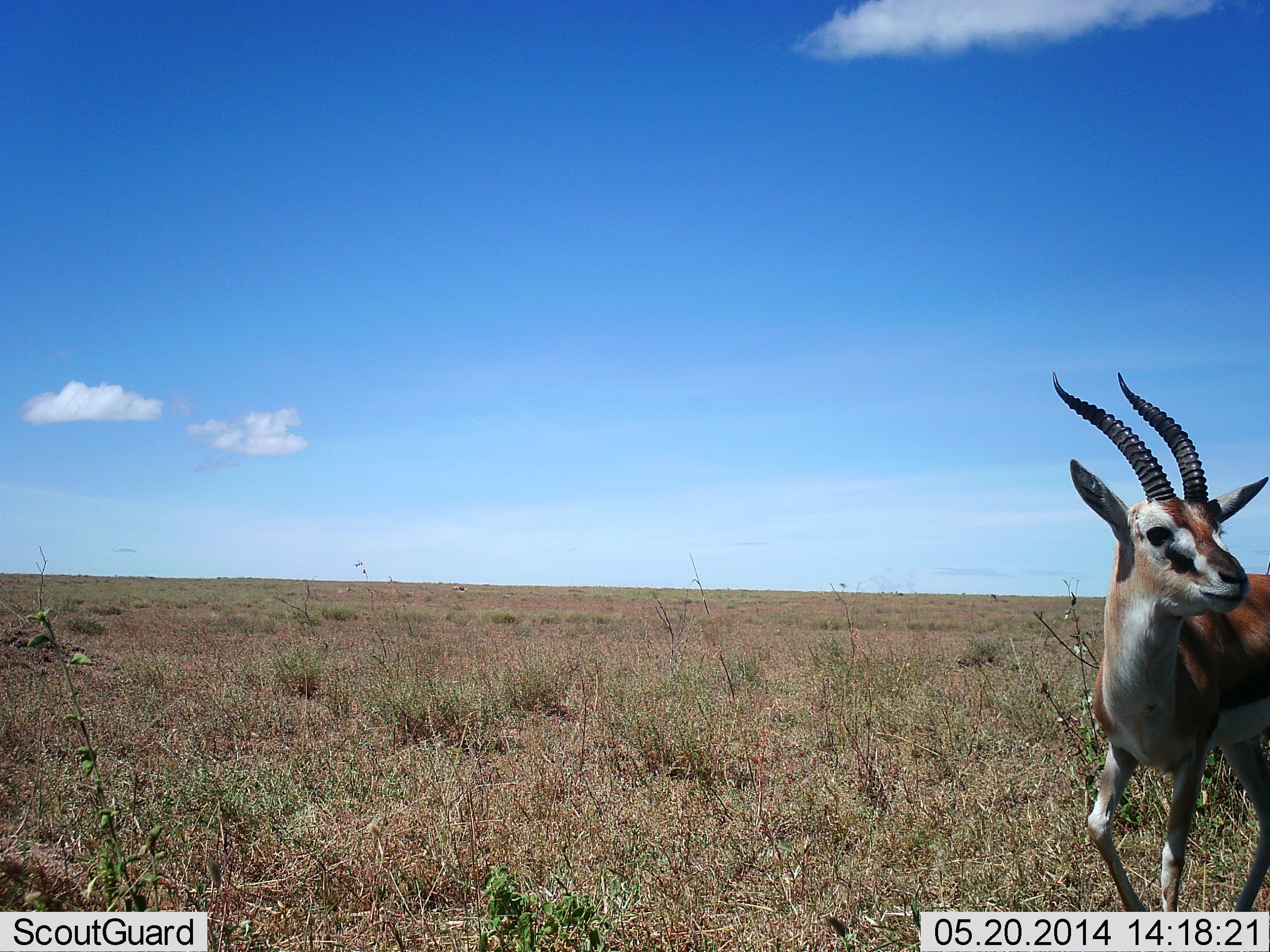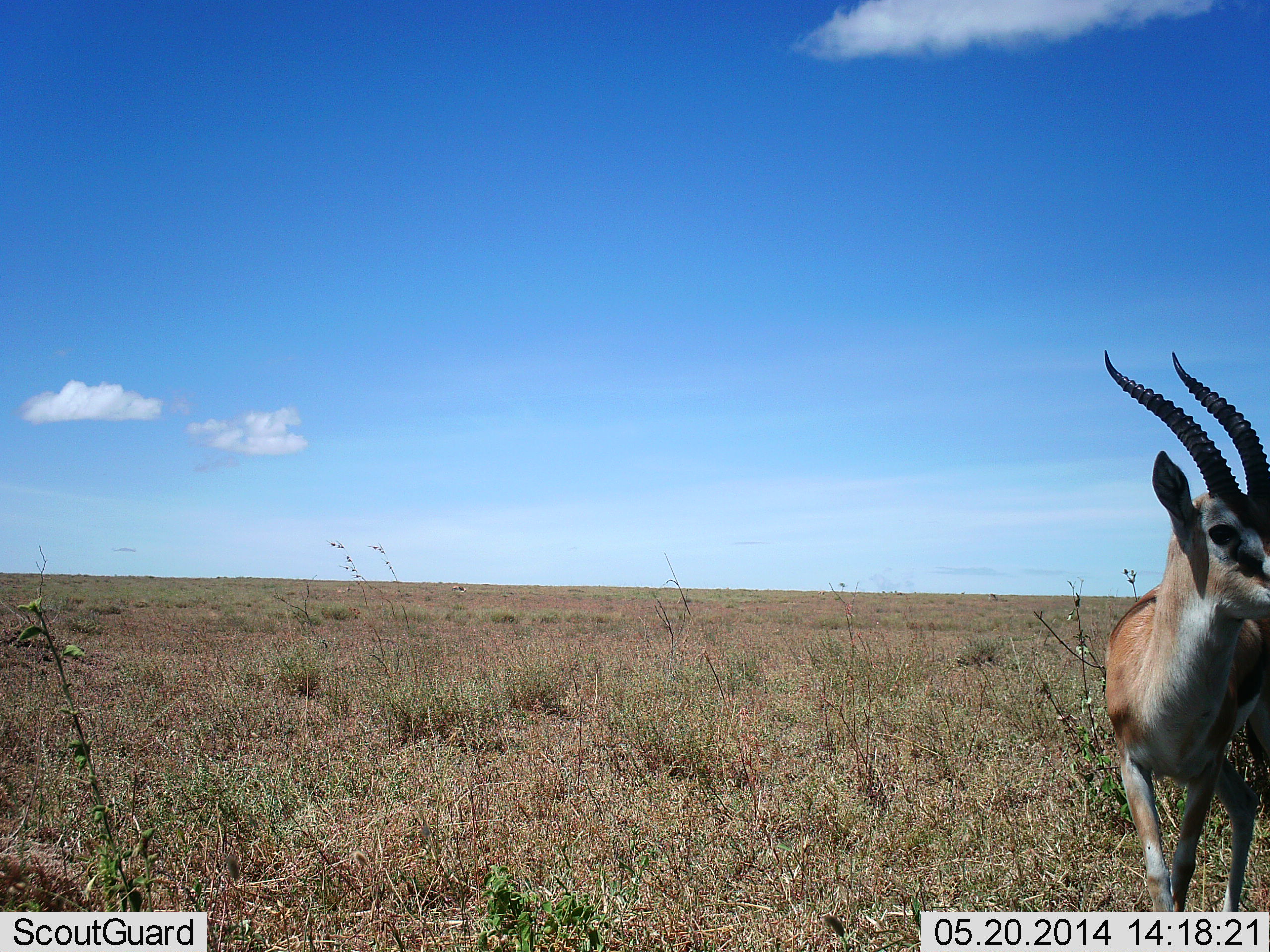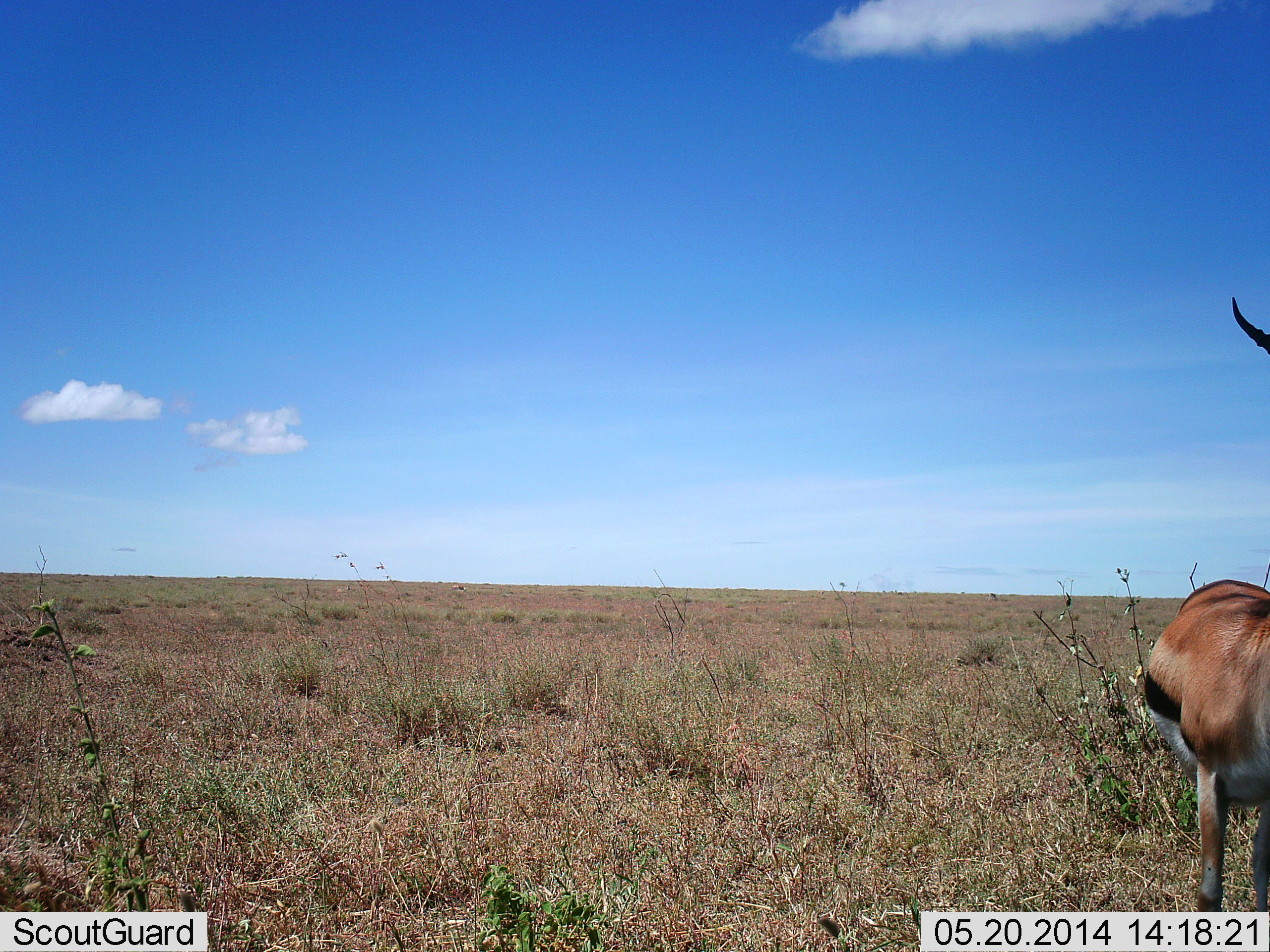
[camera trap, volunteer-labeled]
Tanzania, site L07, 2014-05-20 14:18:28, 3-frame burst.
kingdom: Animalia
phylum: Chordata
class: Mammalia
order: Artiodactyla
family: Bovidae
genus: Eudorcas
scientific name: Eudorcas thomsonii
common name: thomson's gazelle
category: gazellethomsons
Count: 1.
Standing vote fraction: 20%.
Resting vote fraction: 0%.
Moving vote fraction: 70%.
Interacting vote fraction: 0%.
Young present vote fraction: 0%.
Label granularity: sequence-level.